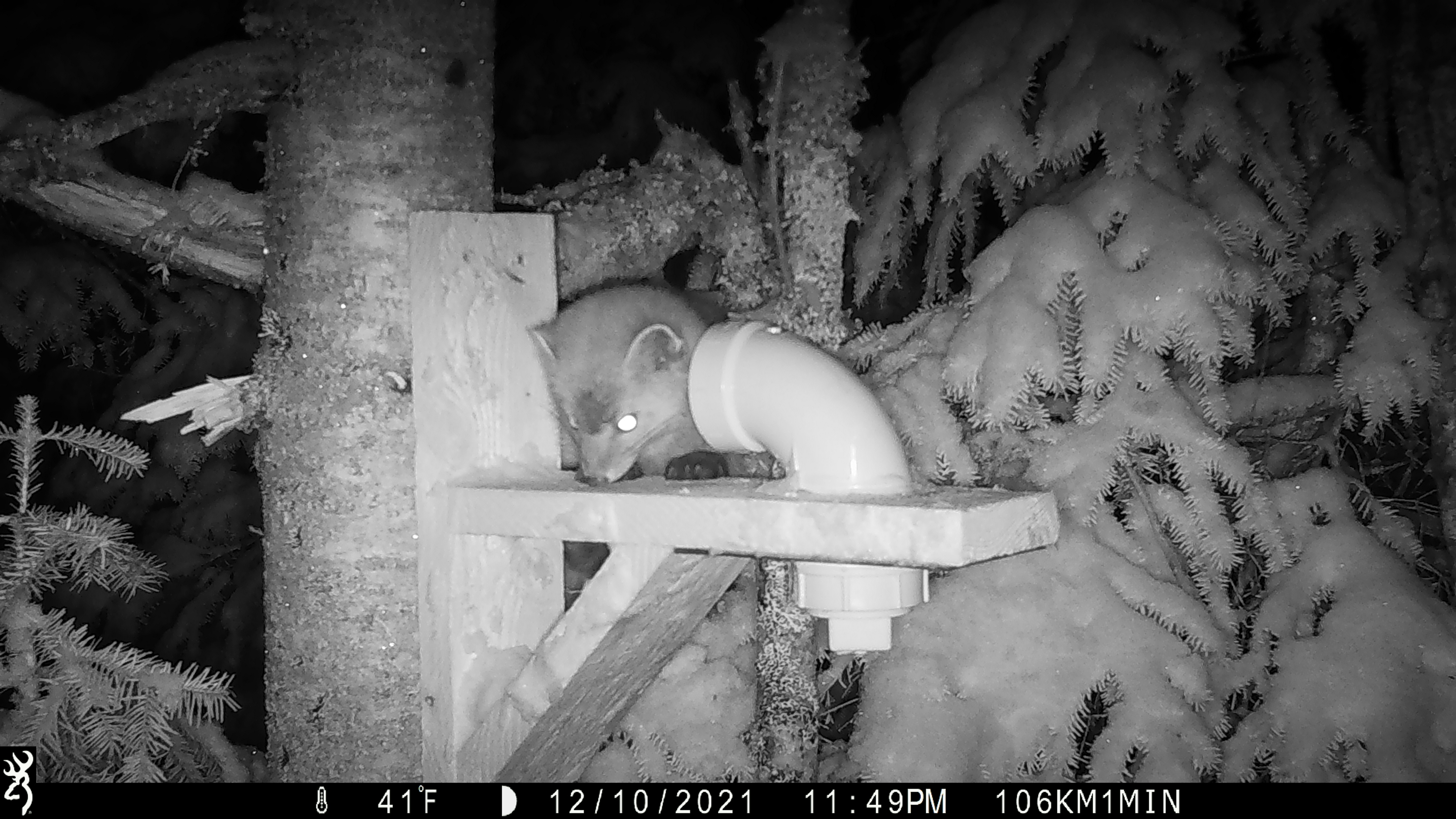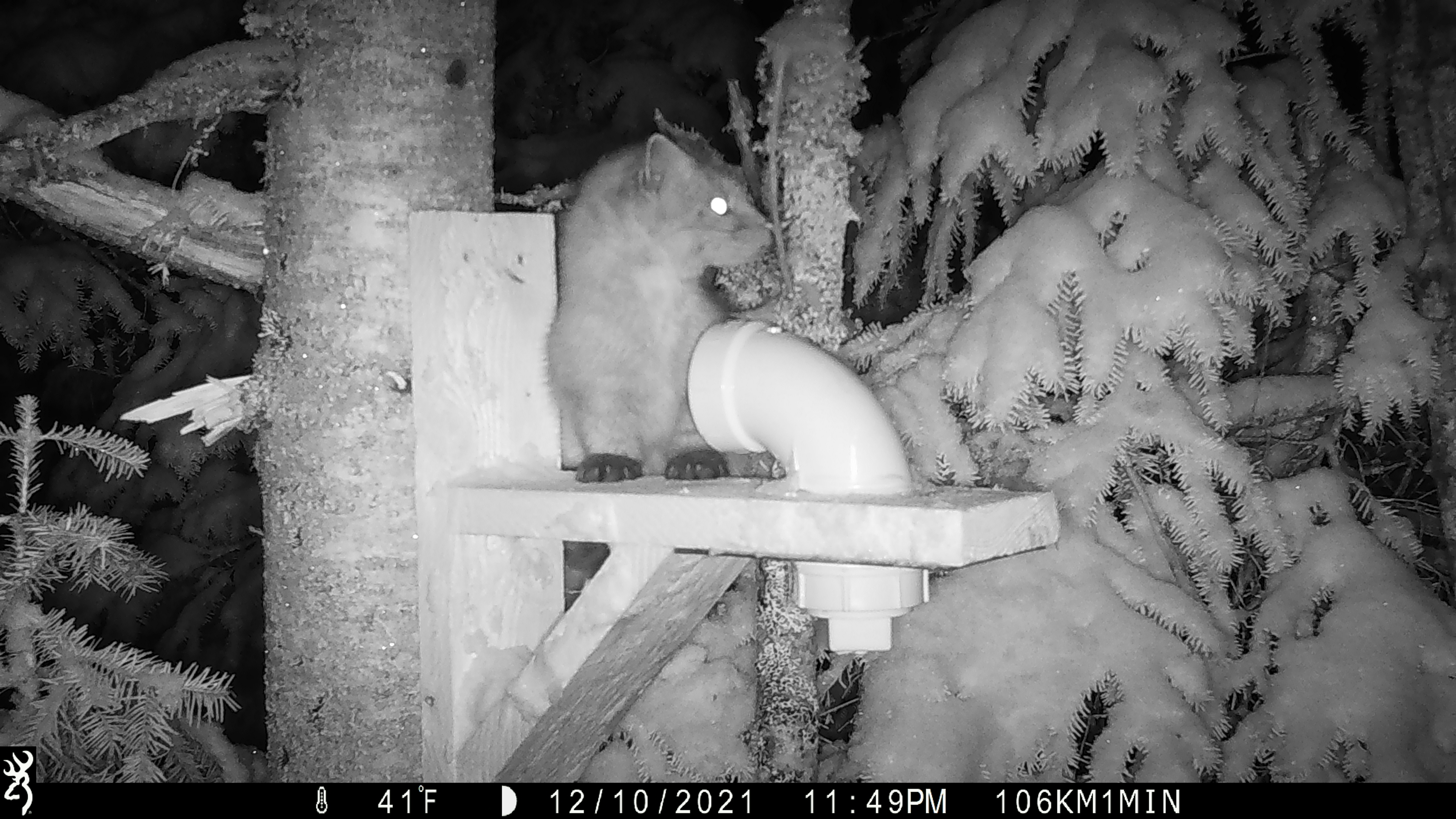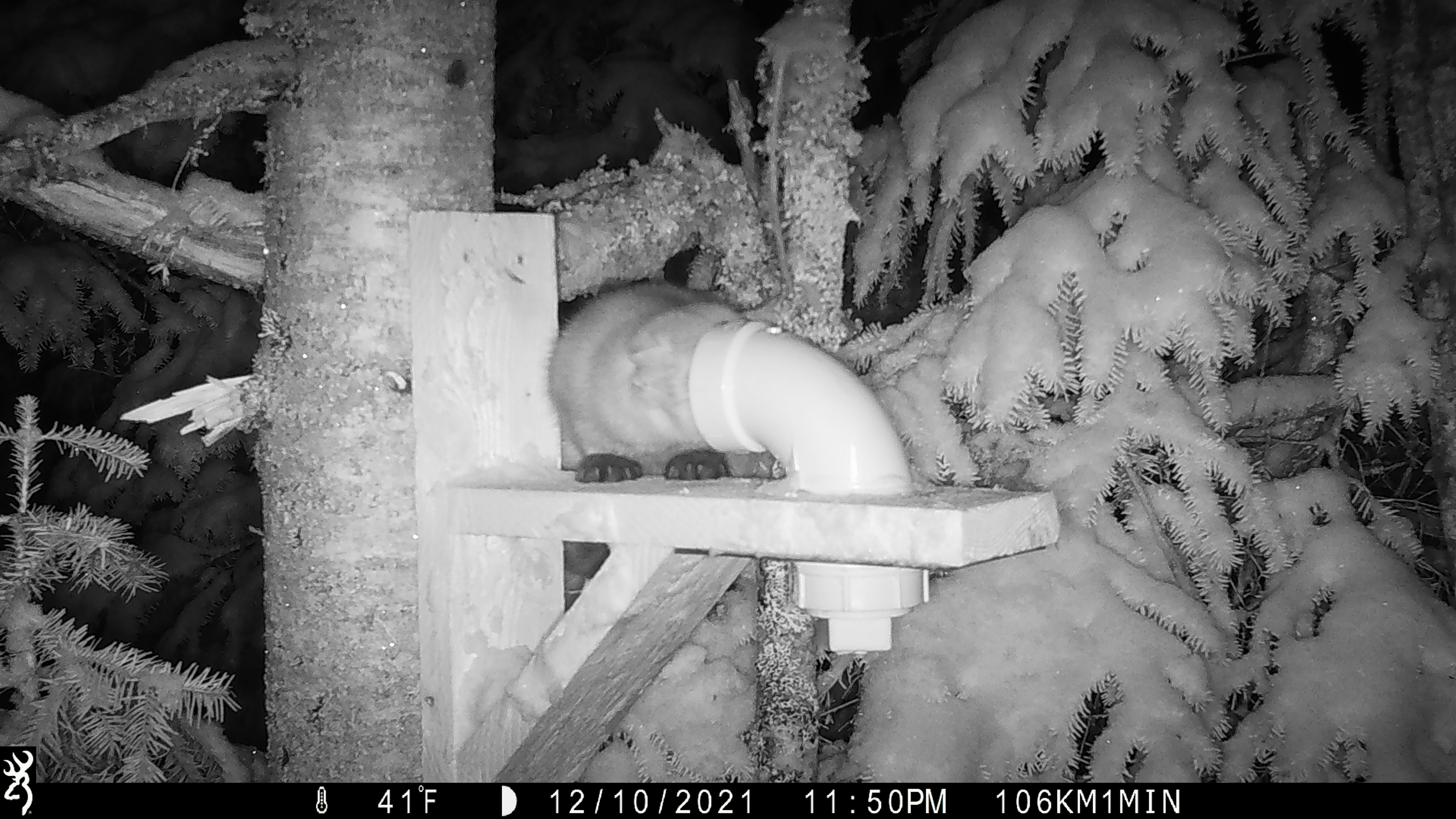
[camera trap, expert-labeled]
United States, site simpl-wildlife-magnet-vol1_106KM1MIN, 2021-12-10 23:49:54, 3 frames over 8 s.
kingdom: Animalia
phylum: Chordata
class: Mammalia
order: Carnivora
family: Mustelidae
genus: Martes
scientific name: Martes americana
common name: american marten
American marten (Martes americana).